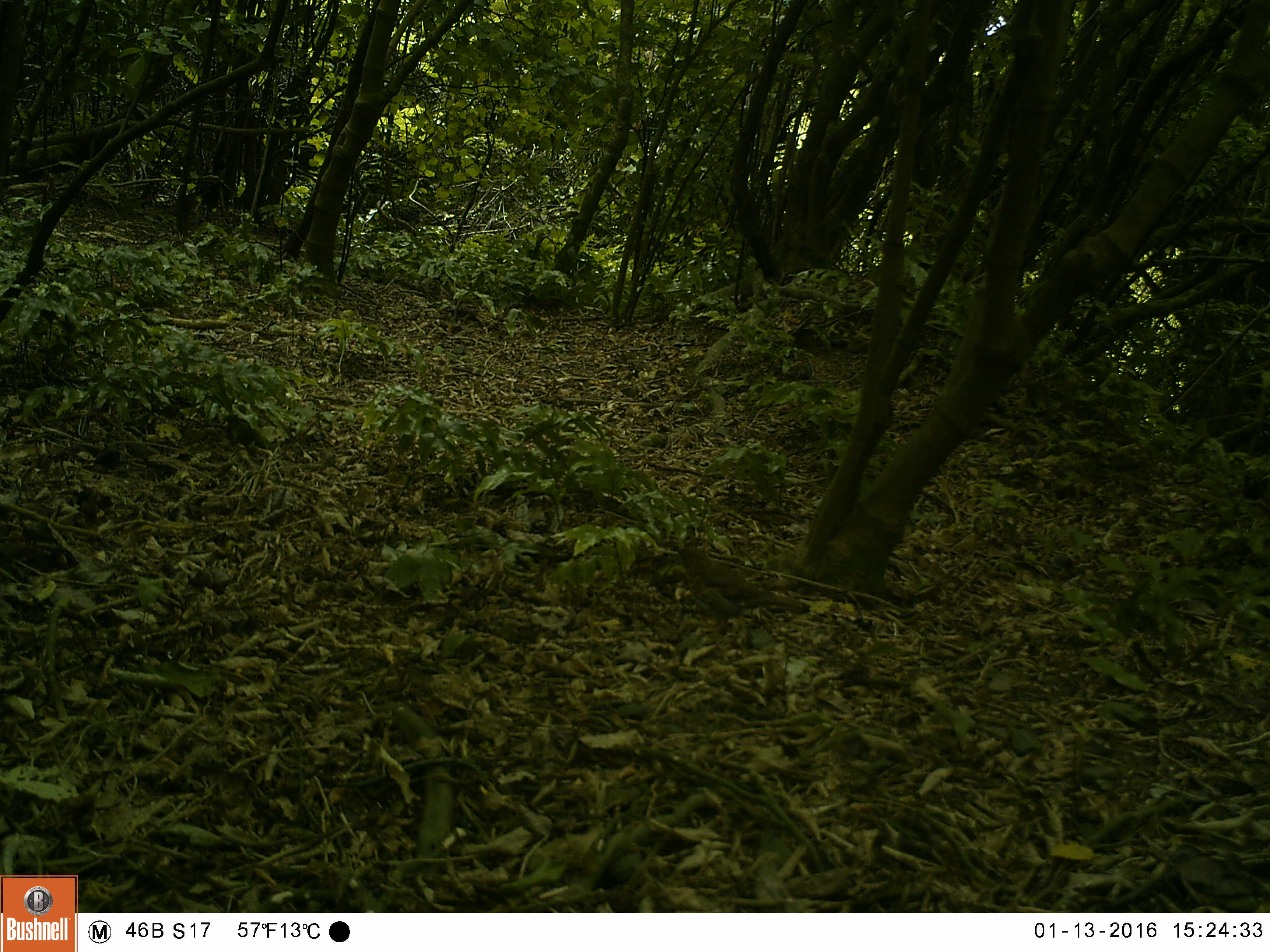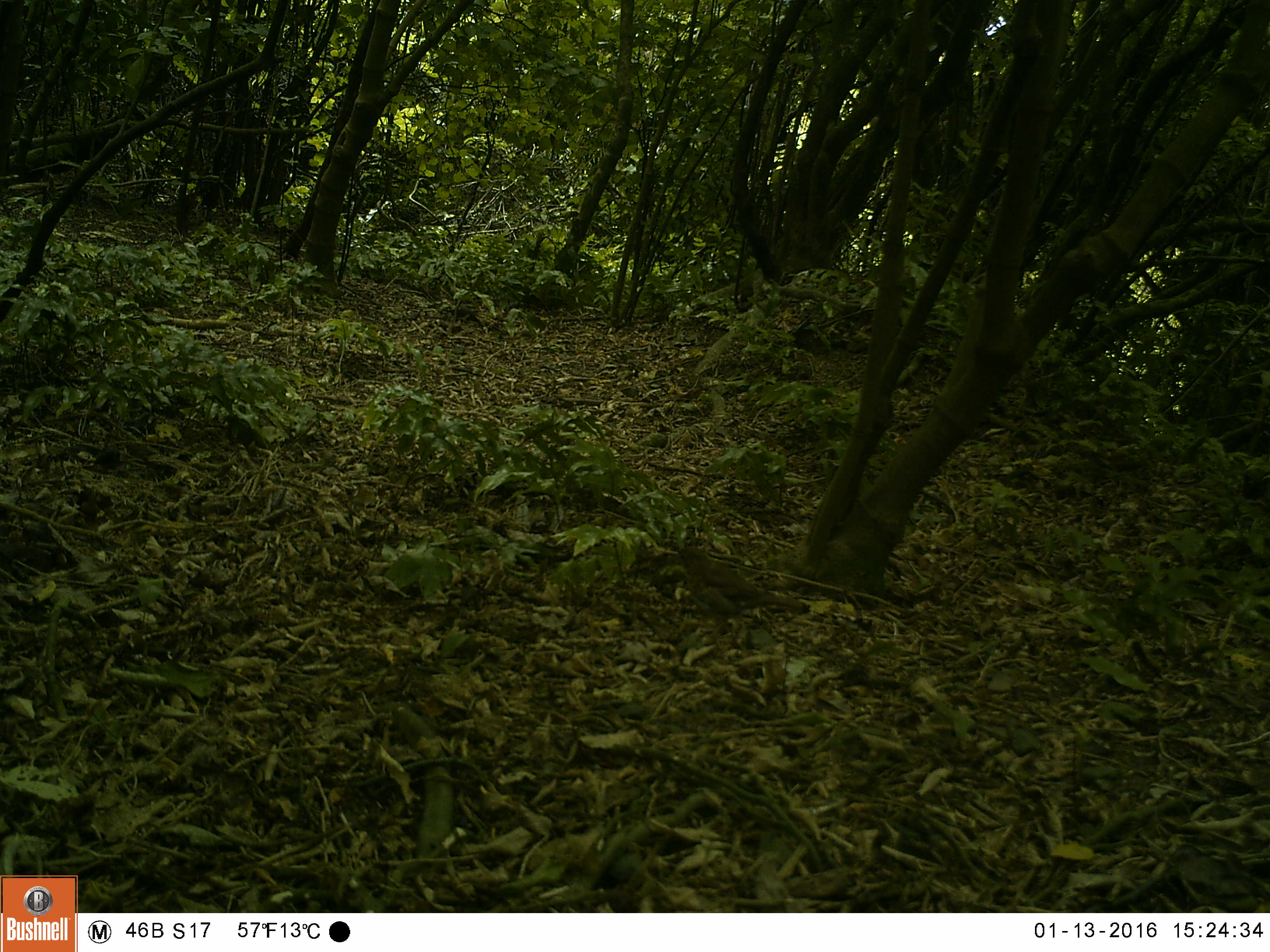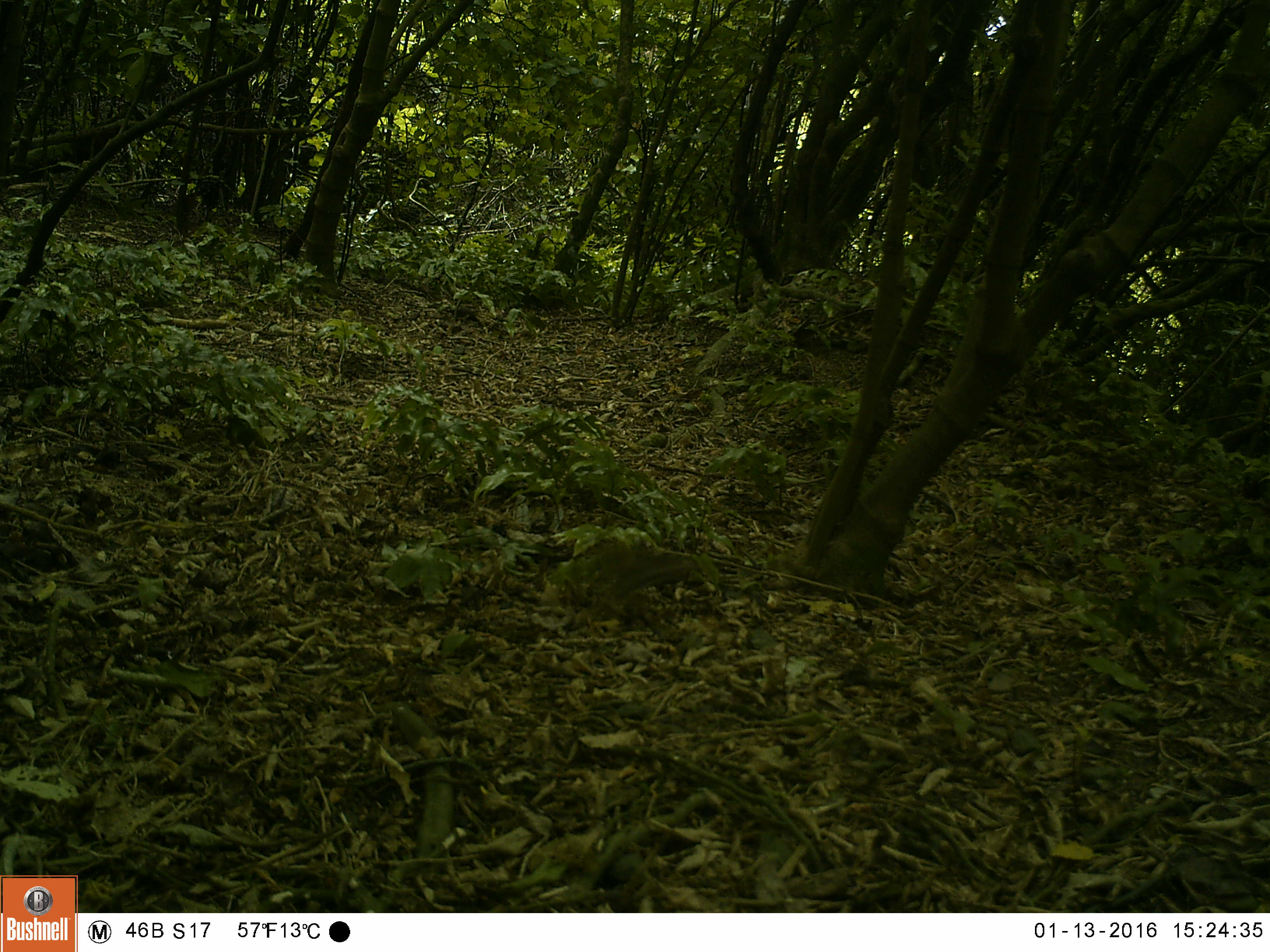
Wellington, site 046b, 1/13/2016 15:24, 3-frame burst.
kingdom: Animalia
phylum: Chordata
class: Aves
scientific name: Aves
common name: bird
Bird (Aves).